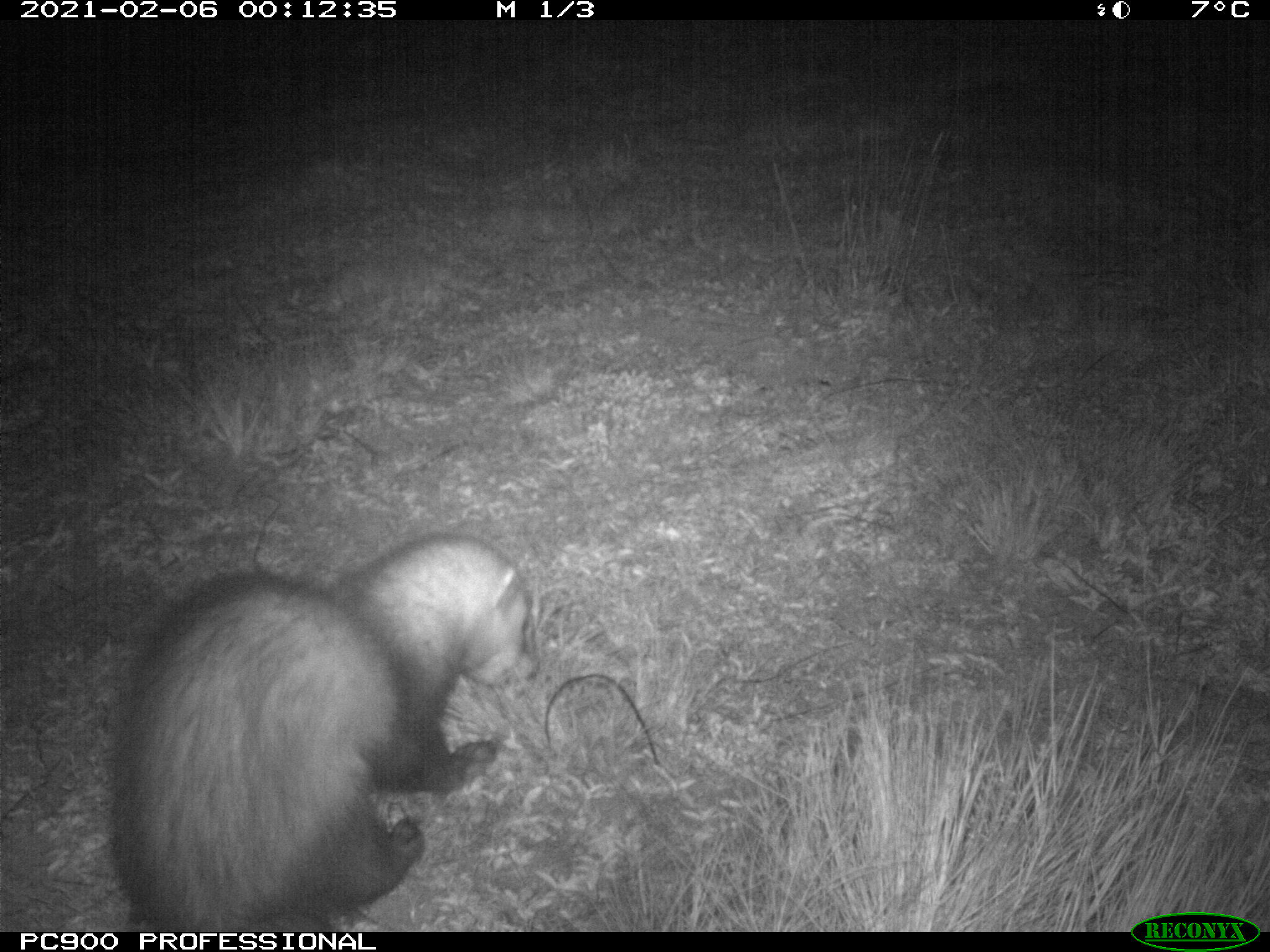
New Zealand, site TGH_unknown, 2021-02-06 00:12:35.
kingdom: Animalia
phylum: Chordata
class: Mammalia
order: Carnivora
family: Mustelidae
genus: Mustela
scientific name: Mustela furo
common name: ferret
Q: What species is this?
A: Ferret (Mustela furo).